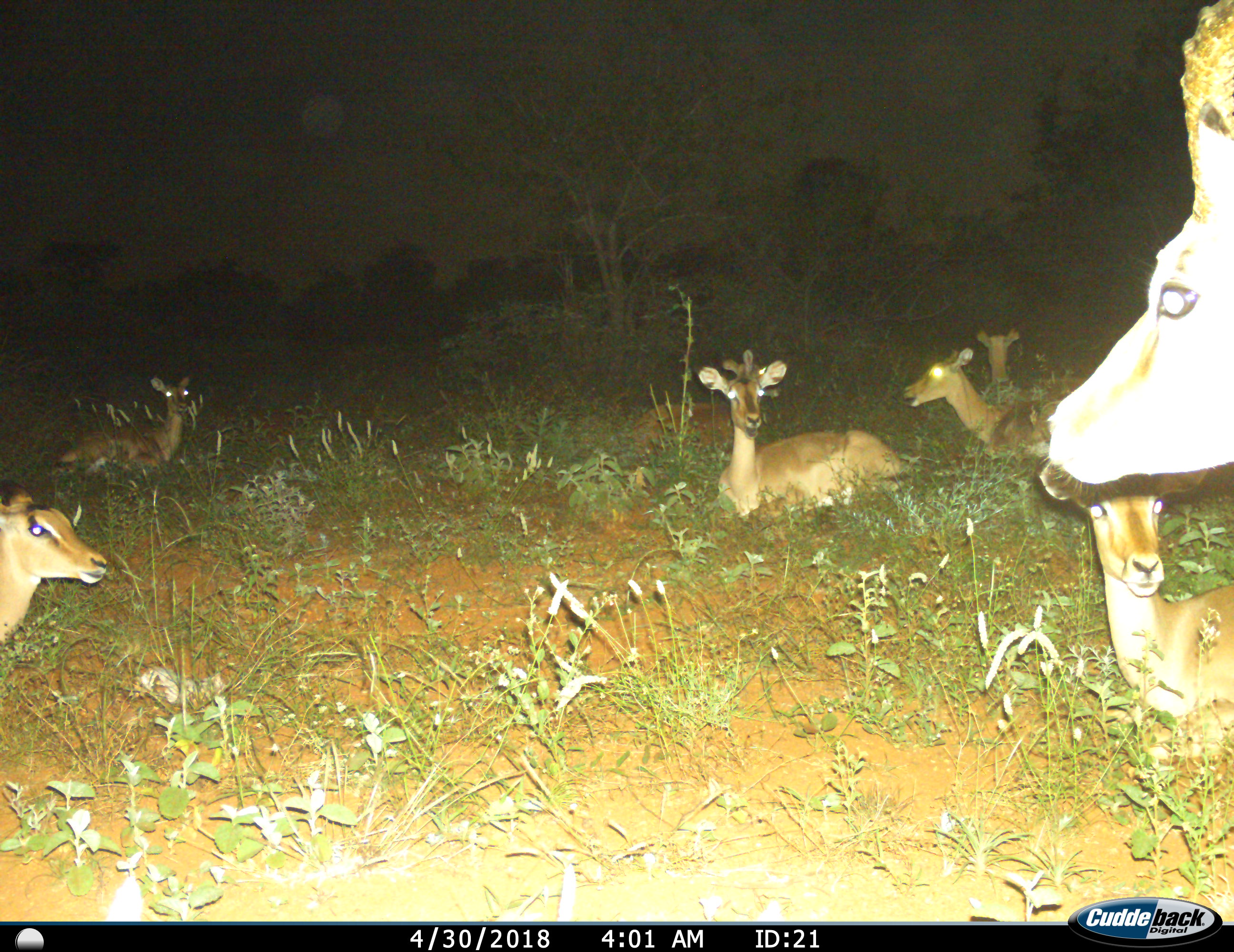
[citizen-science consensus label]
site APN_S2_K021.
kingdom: Animalia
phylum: Chordata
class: Mammalia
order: Artiodactyla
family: Bovidae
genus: Aepyceros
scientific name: Aepyceros melampus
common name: impala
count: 7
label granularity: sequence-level